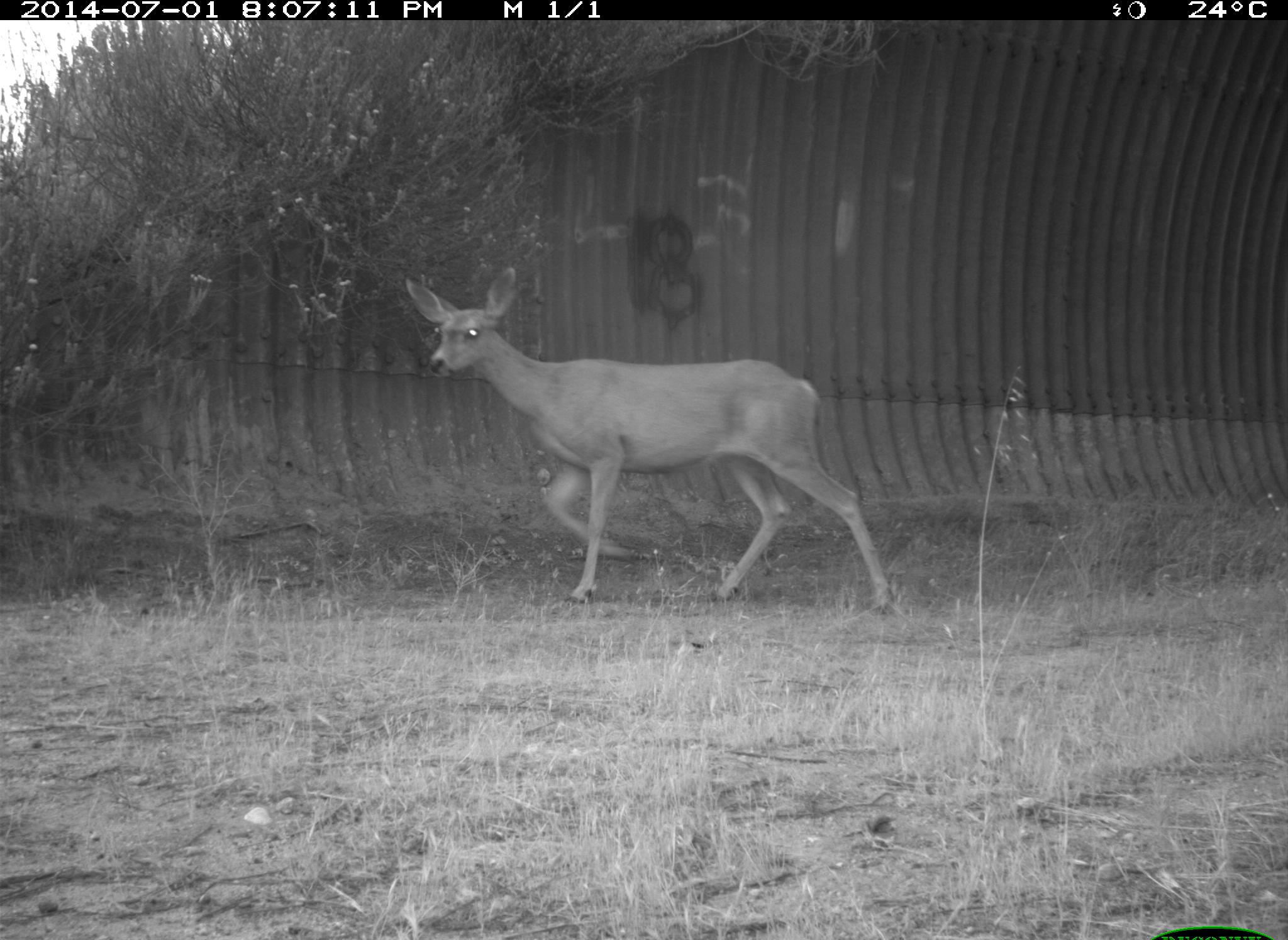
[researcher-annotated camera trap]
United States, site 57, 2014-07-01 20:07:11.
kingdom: Animalia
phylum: Chordata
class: Mammalia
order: Artiodactyla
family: Cervidae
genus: Odocoileus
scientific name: Odocoileus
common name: deer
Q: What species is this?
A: Deer (Odocoileus).